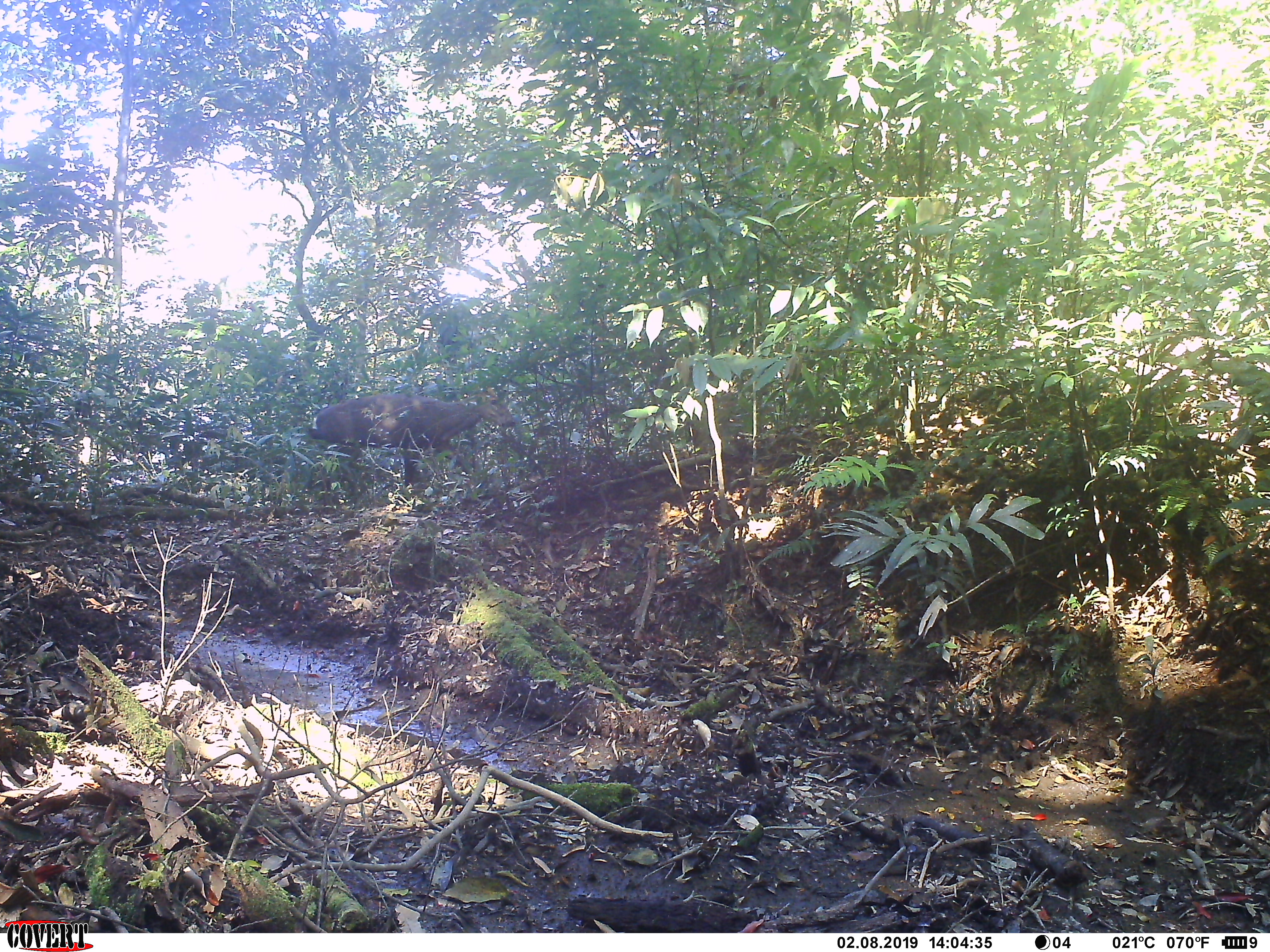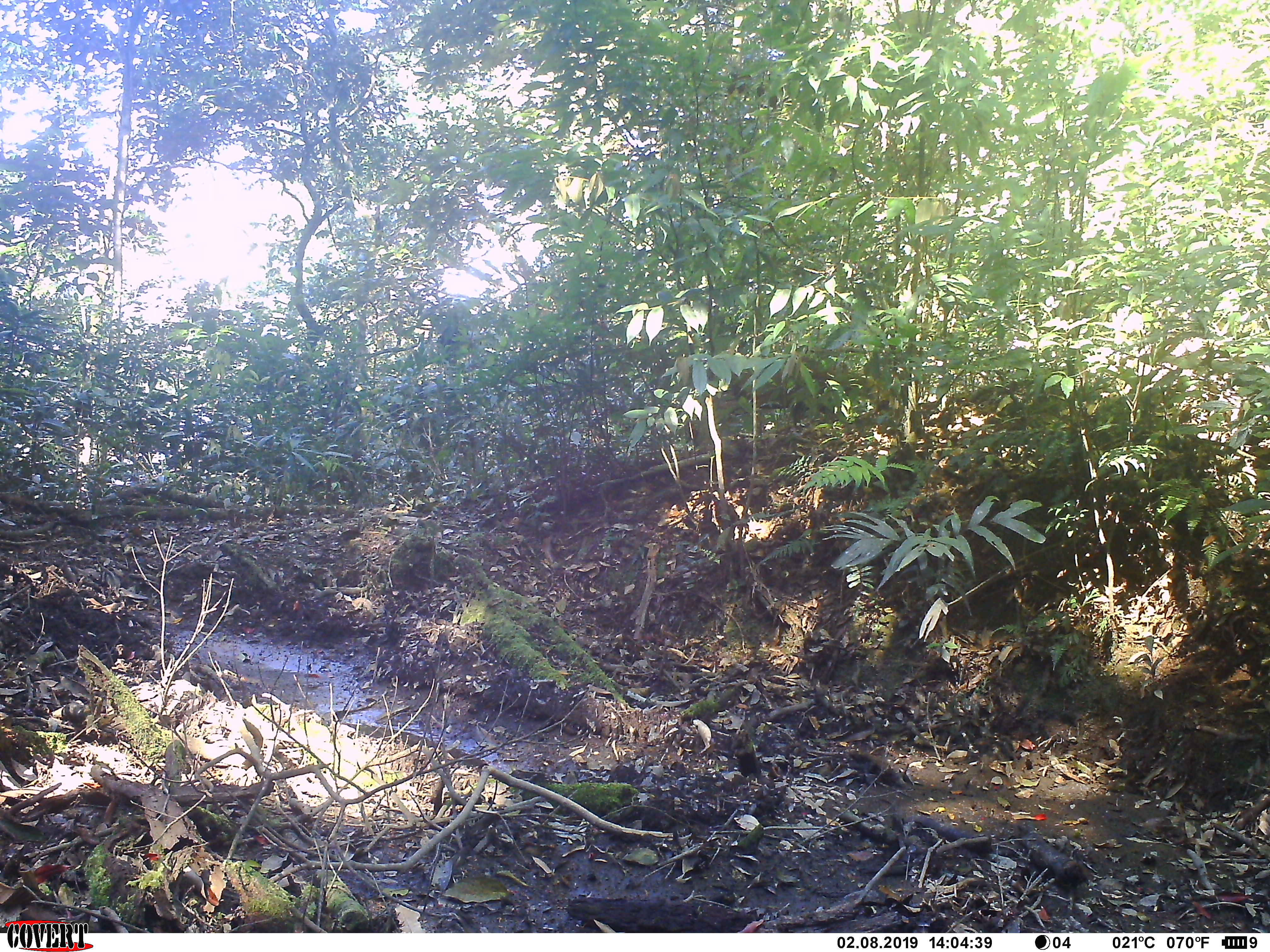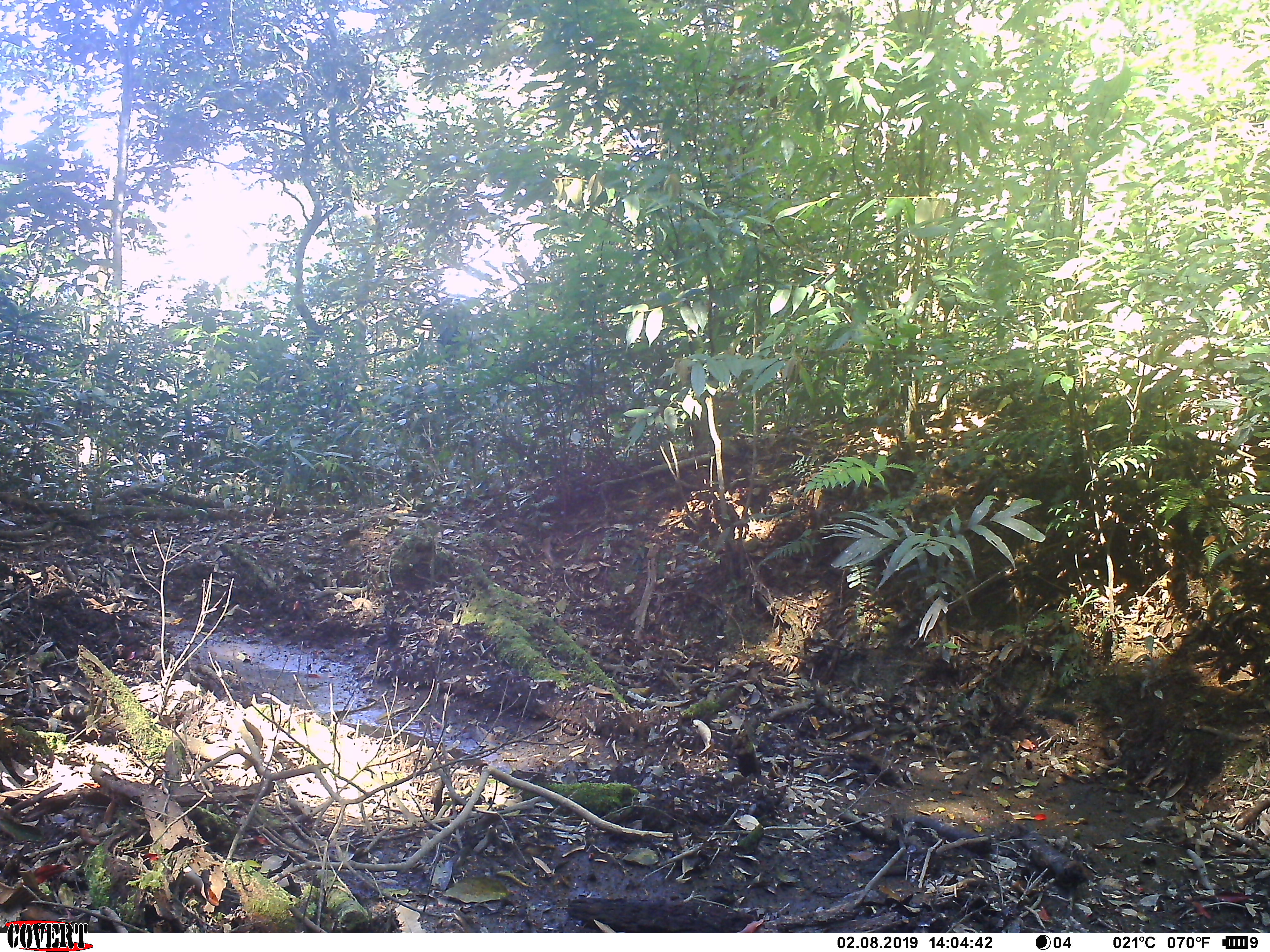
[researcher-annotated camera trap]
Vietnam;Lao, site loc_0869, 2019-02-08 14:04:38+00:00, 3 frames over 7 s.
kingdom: Animalia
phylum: Chordata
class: Mammalia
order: Artiodactyla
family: Cervidae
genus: Muntiacus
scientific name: Muntiacus rooseveltorum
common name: roosevelt's muntjac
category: roosevelts muntjac group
Roosevelts muntjac group (roosevelt's muntjac) (Muntiacus rooseveltorum). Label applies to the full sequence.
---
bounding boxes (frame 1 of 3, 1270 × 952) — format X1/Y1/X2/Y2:
roosevelts muntjac group: 309/384/513/513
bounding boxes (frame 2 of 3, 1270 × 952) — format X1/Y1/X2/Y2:
roosevelts muntjac group: 719/355/842/435